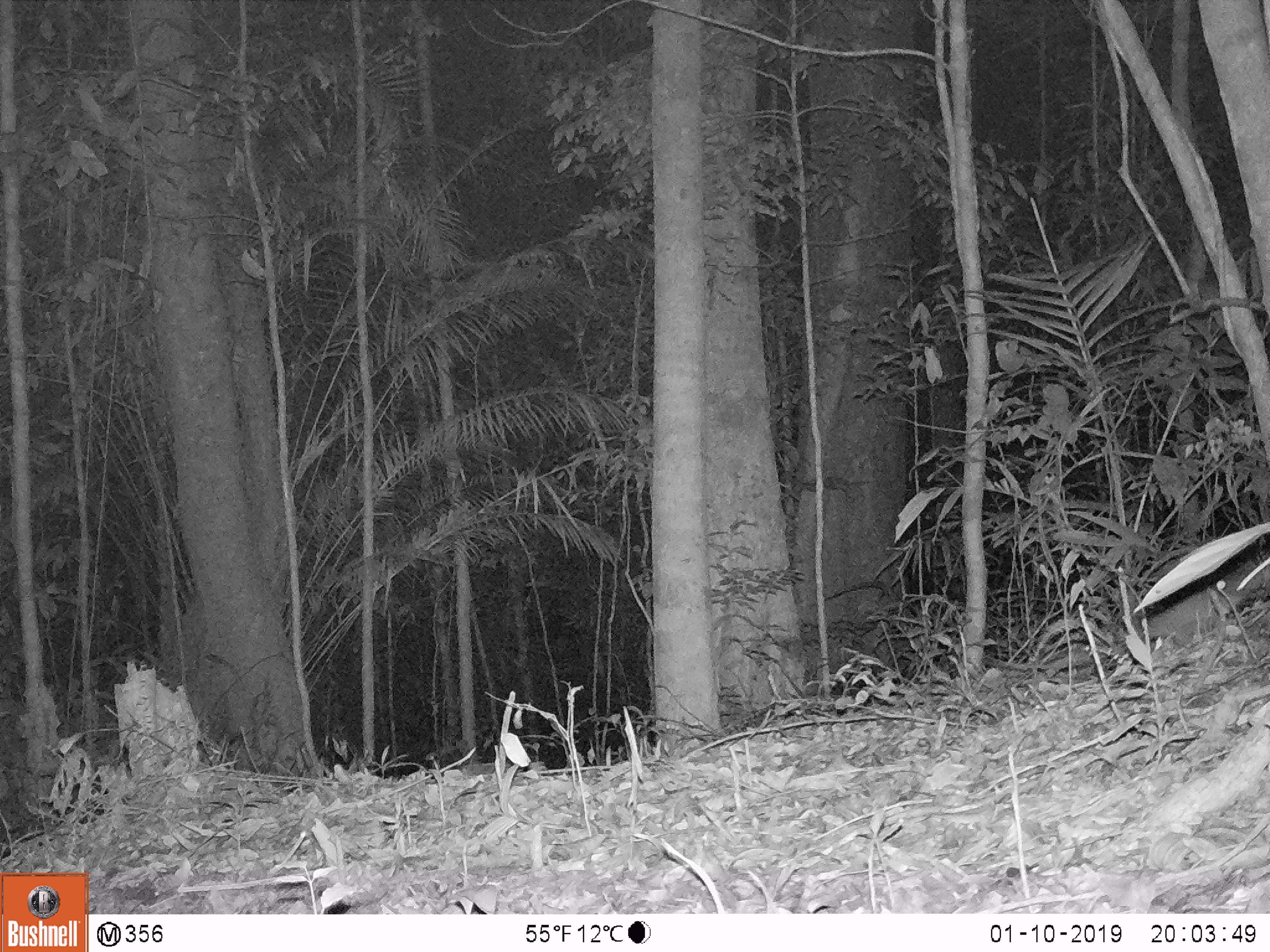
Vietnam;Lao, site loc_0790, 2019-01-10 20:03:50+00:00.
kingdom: Animalia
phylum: Chordata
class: Mammalia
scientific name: Mammalia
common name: mammal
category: unidentified small mammal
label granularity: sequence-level